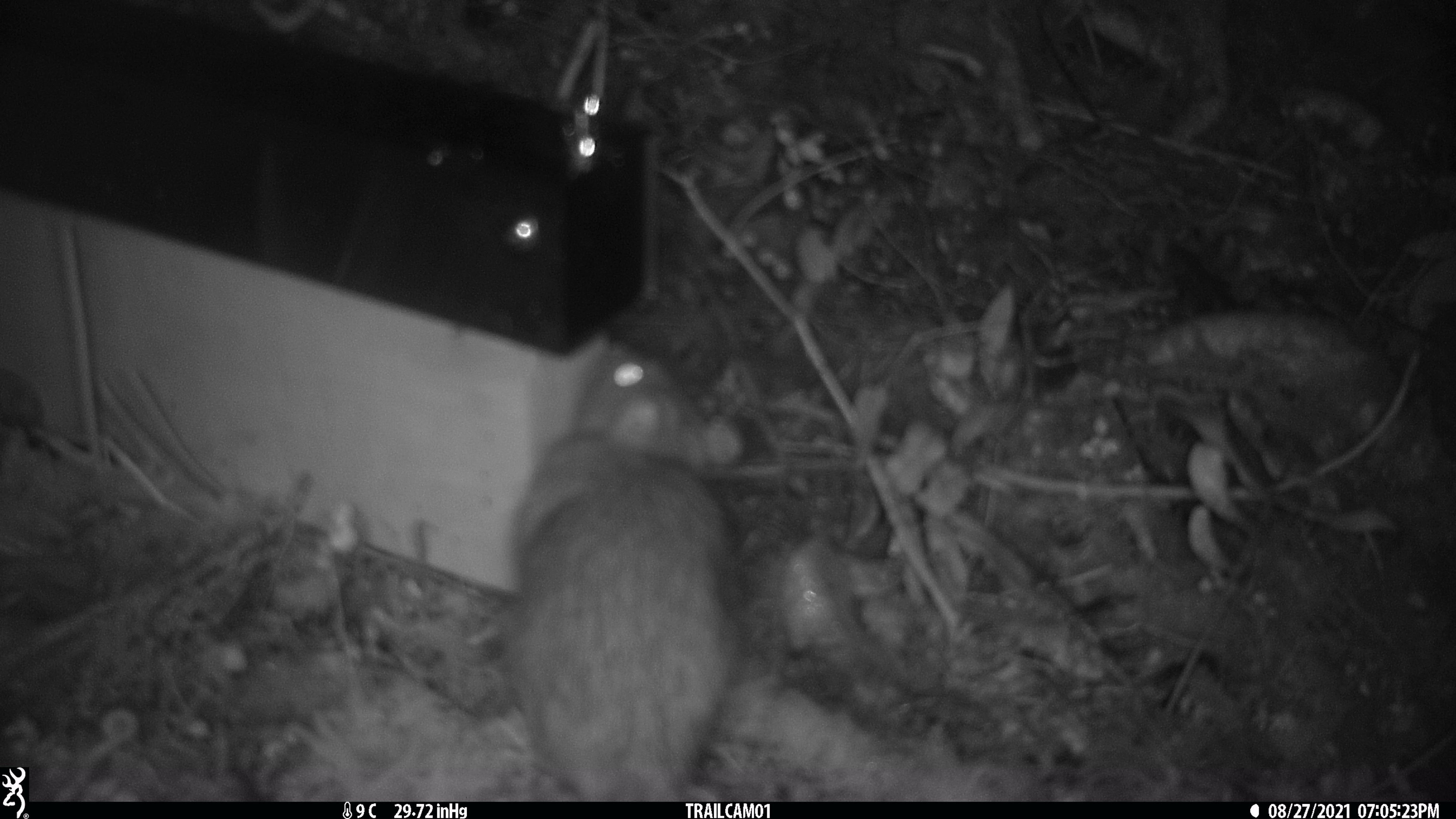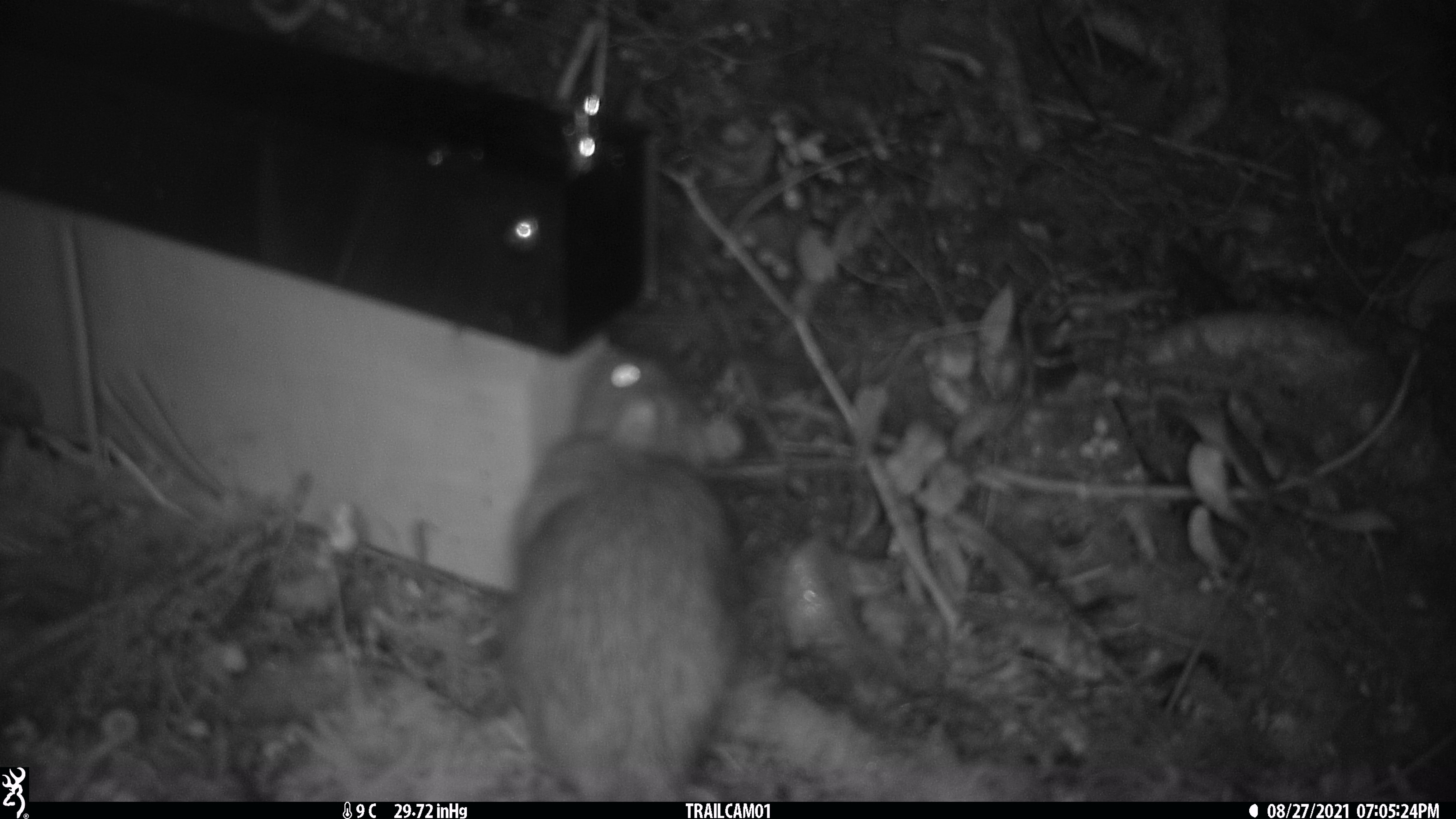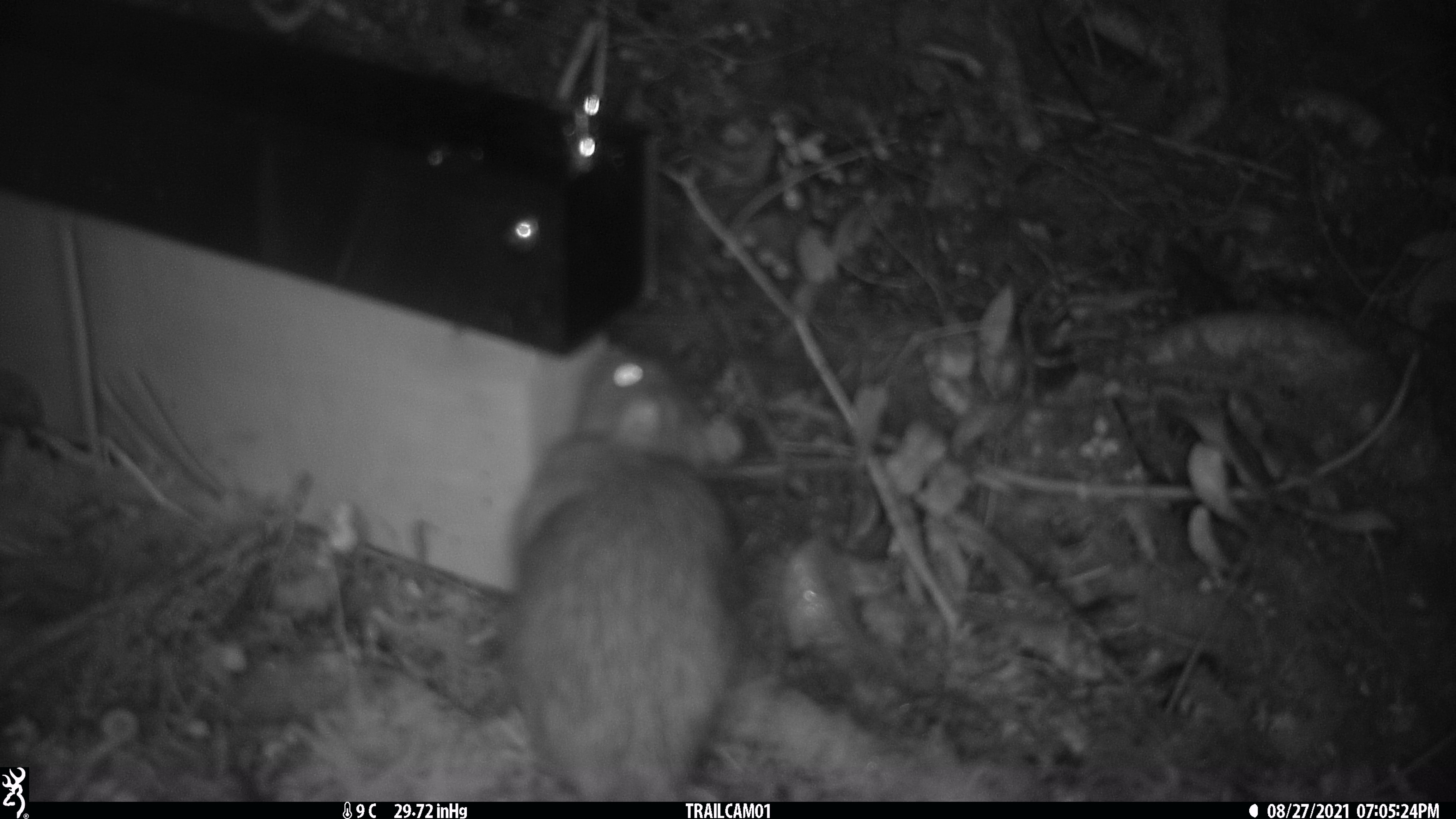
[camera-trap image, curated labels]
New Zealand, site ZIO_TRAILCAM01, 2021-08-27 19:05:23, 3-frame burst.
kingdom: Animalia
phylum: Chordata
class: Mammalia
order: Rodentia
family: Muridae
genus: Rattus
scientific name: Rattus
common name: rat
Rat (Rattus).